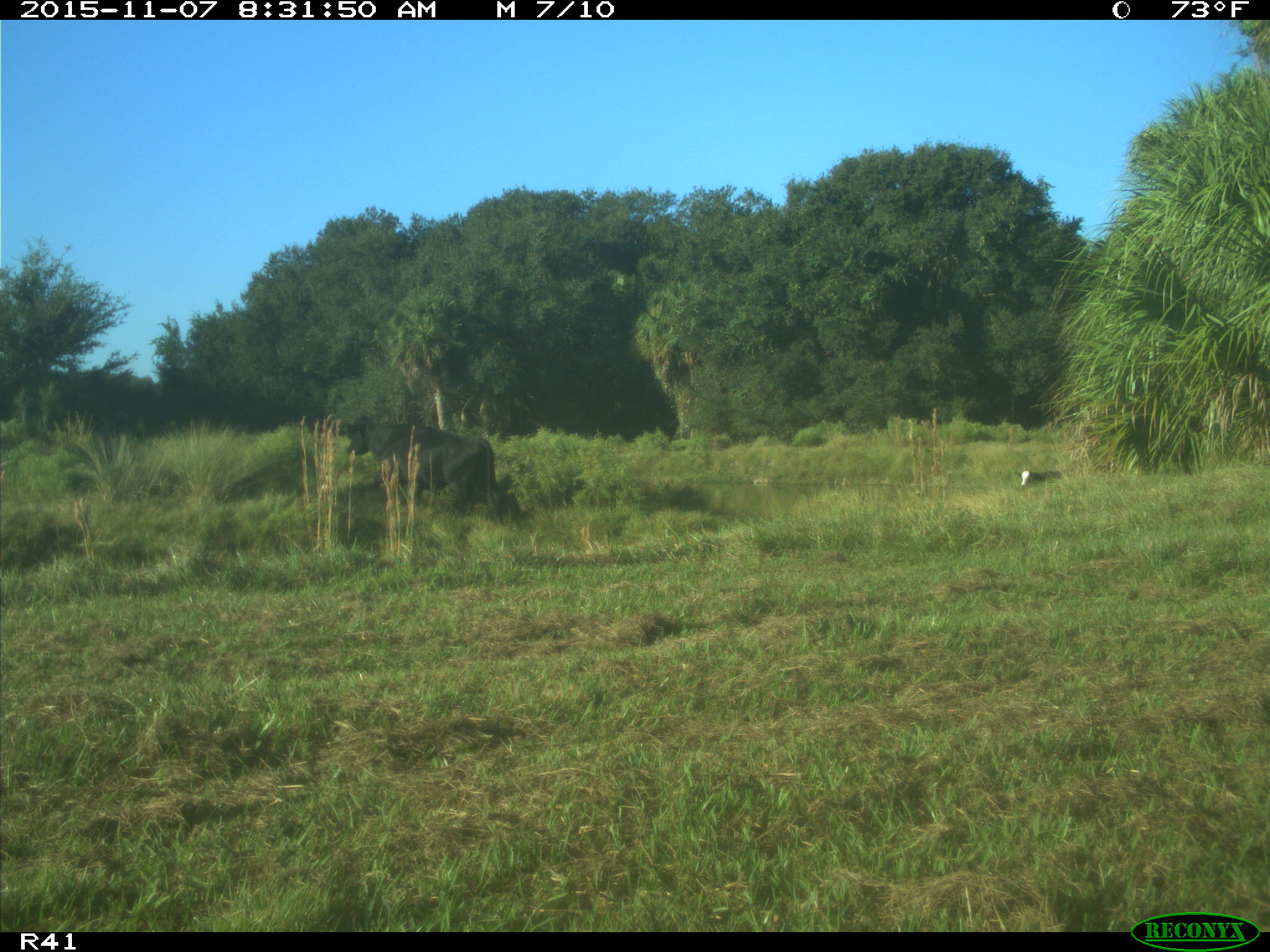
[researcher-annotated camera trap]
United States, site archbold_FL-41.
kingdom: Animalia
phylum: Chordata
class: Mammalia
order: Artiodactyla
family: Bovidae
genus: Bos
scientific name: Bos taurus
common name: domestic cow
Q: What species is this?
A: Bos taurus (domestic cow).